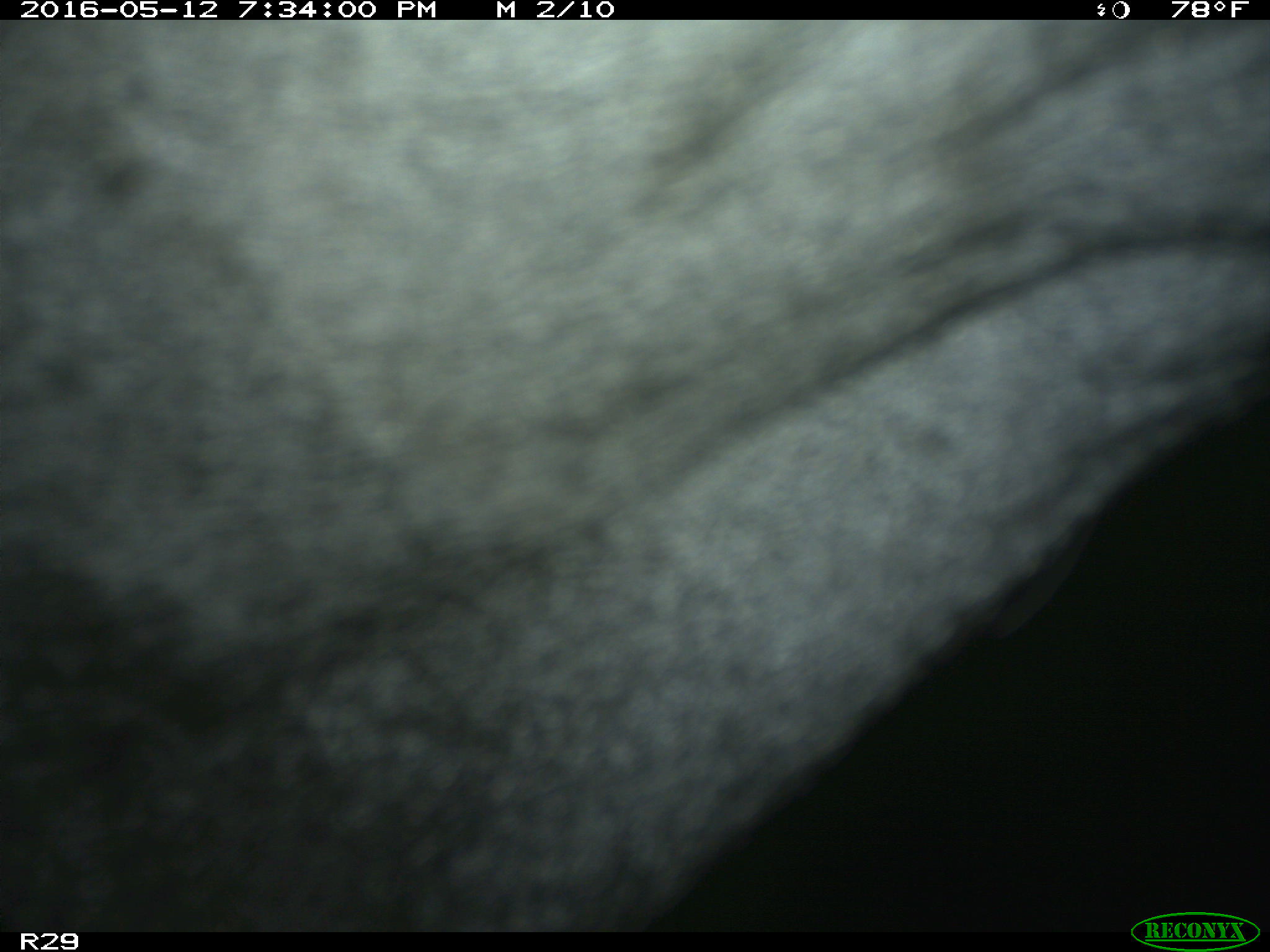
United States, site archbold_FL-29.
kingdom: Animalia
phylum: Chordata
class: Mammalia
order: Artiodactyla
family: Bovidae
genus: Bos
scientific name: Bos taurus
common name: domestic cow